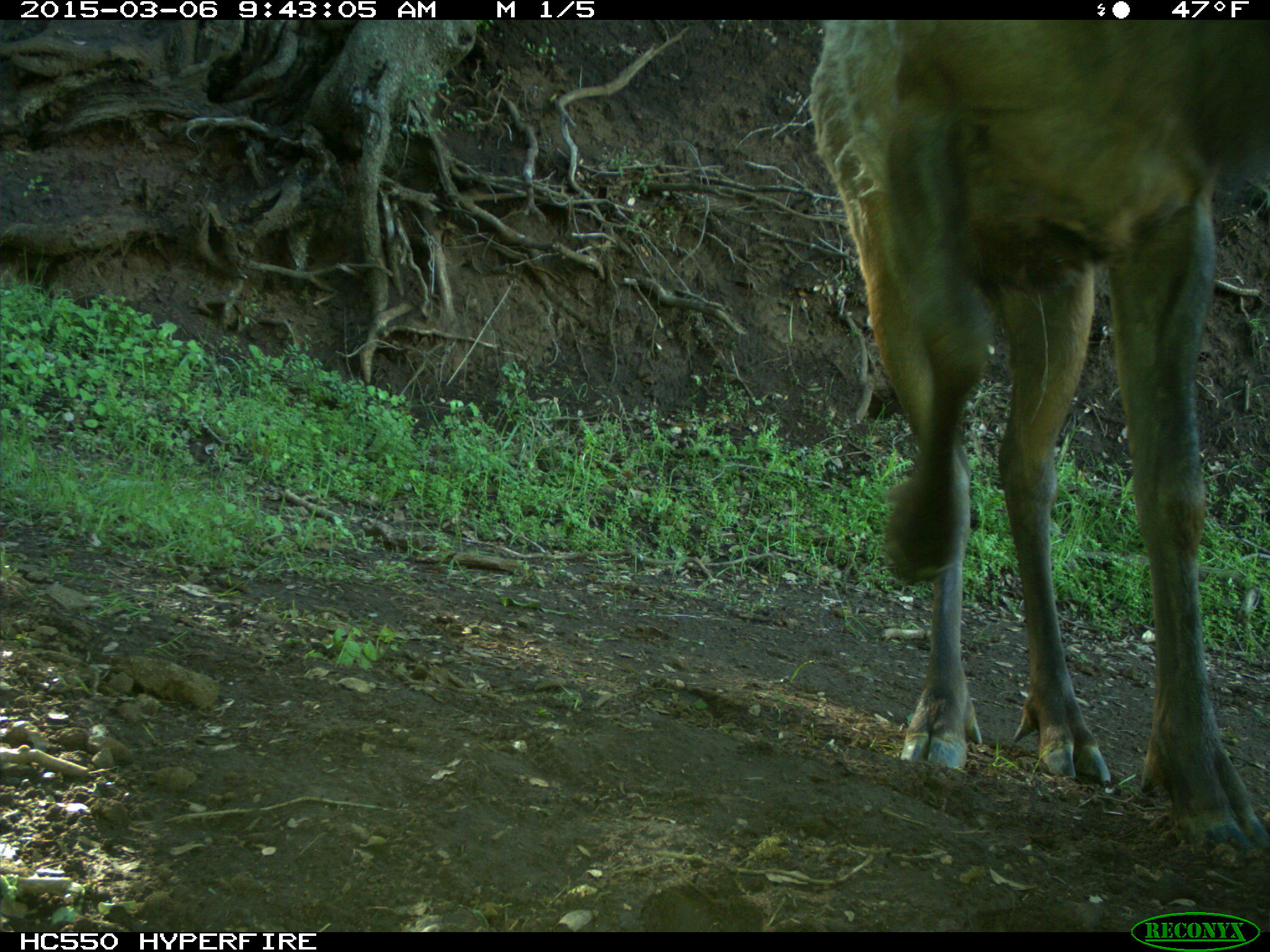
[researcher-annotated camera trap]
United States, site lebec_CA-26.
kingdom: Animalia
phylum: Chordata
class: Mammalia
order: Artiodactyla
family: Cervidae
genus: Cervus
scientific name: Cervus canadensis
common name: elk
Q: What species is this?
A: Cervus canadensis (elk).